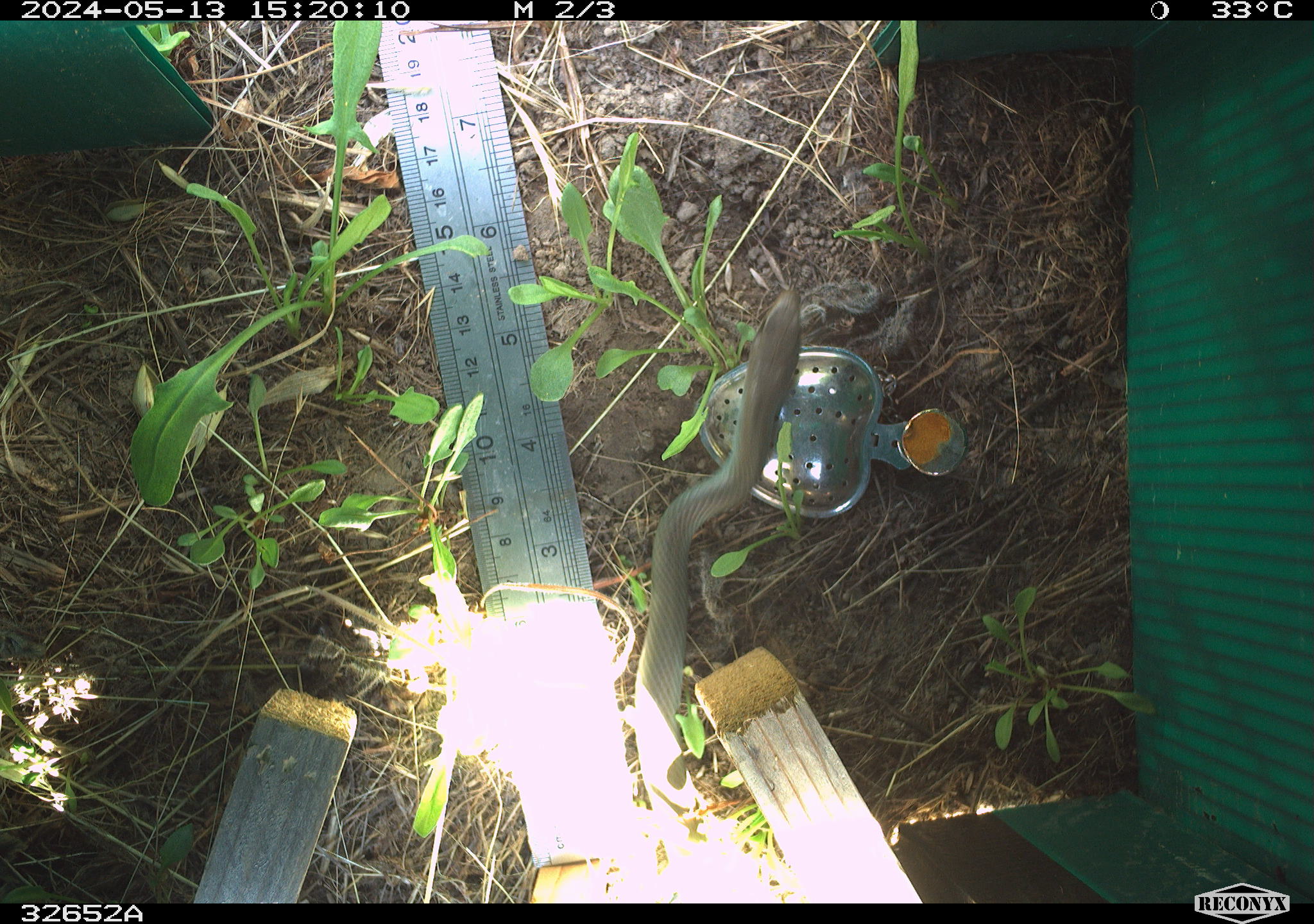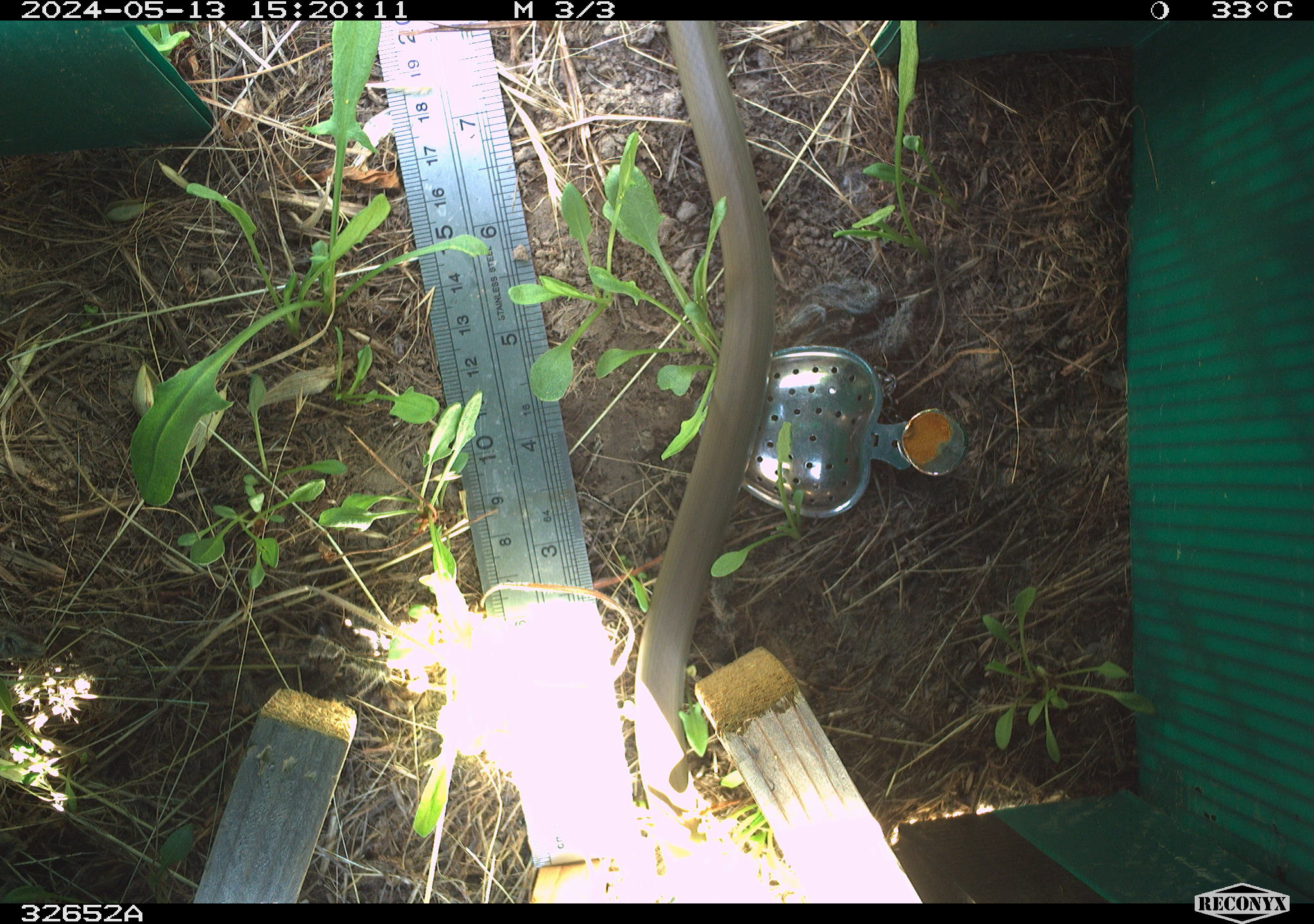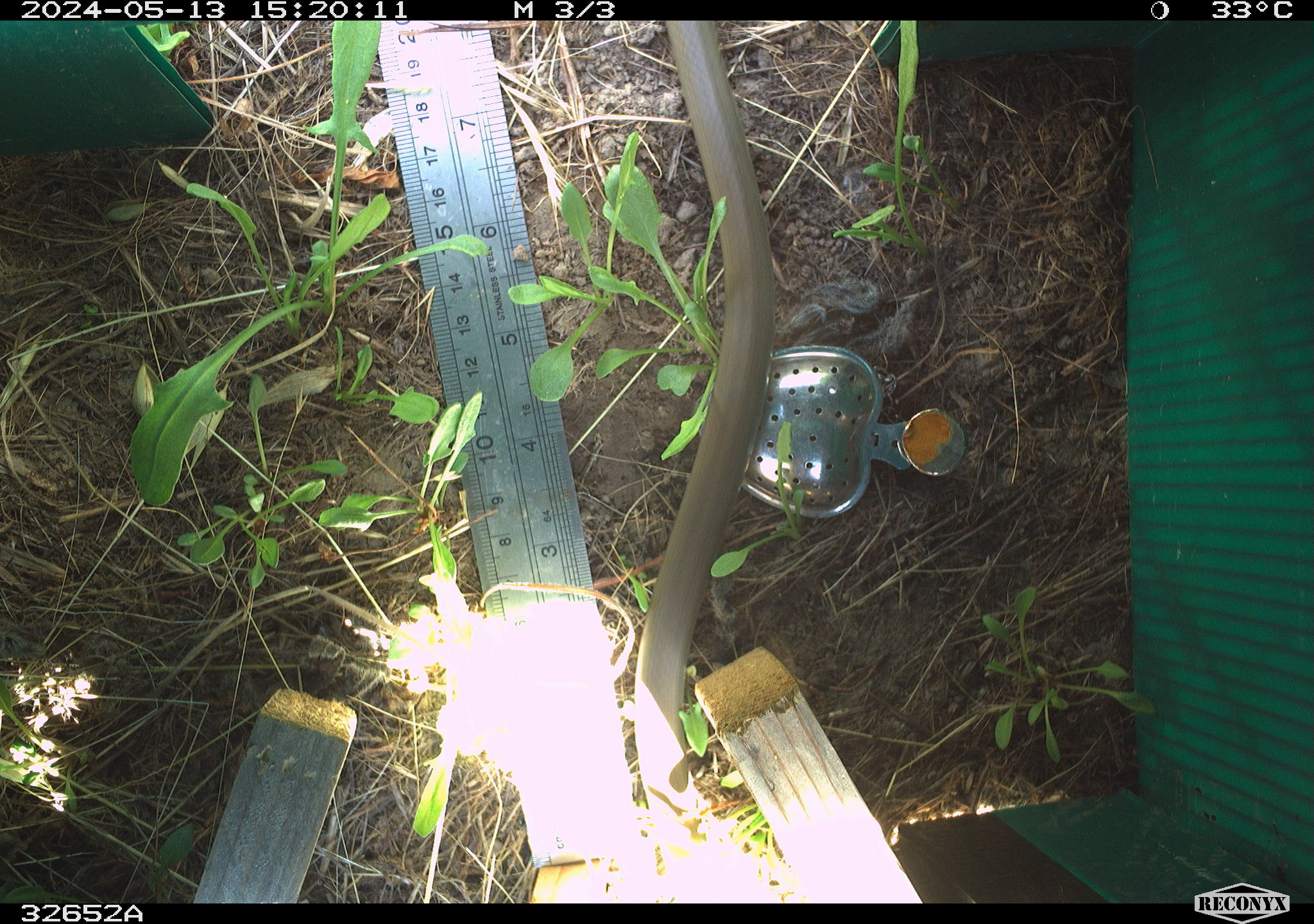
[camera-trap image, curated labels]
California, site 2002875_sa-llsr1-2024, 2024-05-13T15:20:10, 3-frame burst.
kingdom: Animalia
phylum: Chordata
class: Reptilia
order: Squamata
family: Colubridae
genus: Coluber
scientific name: Coluber constrictor mormon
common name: western yellow-bellied racer